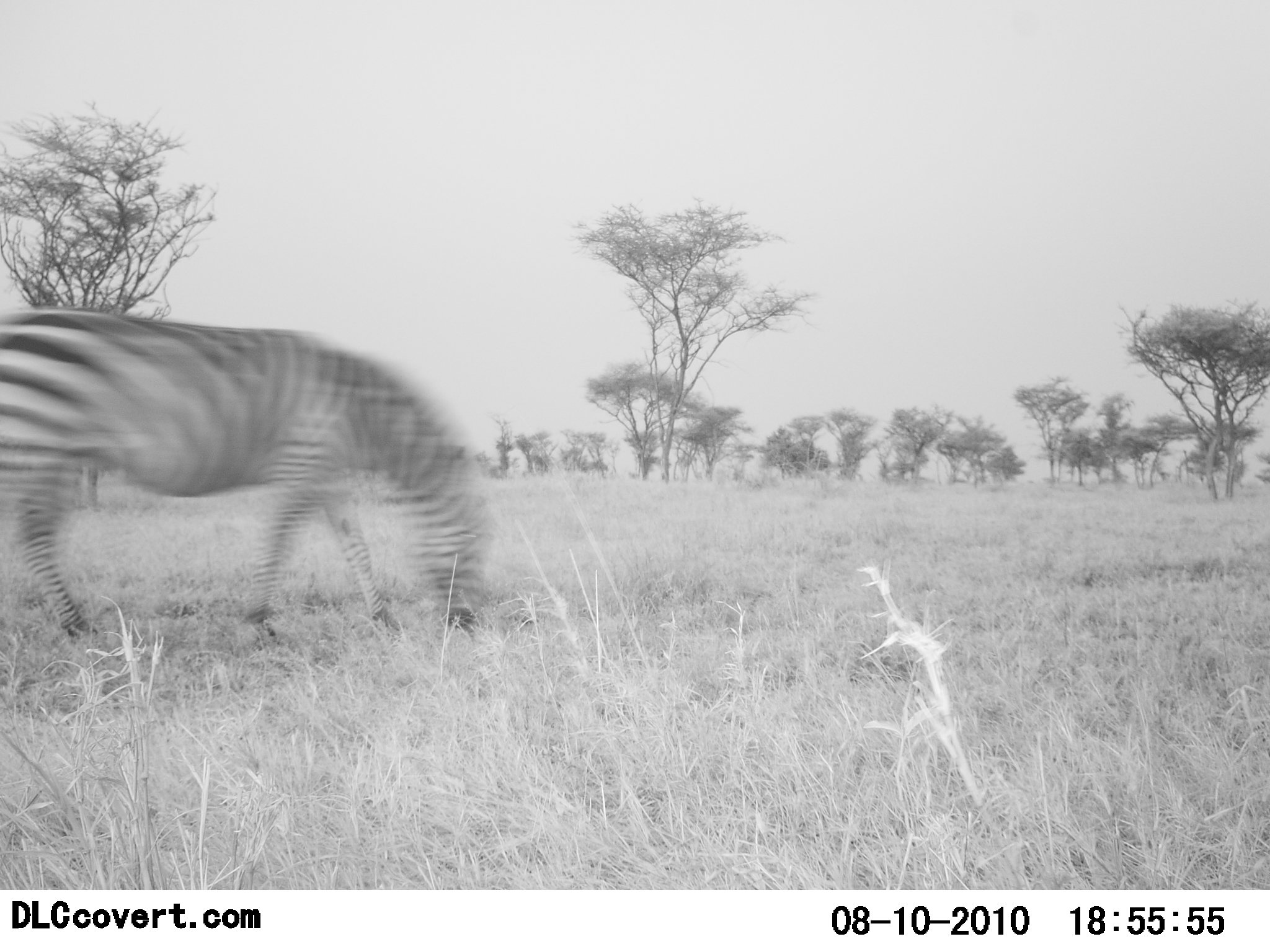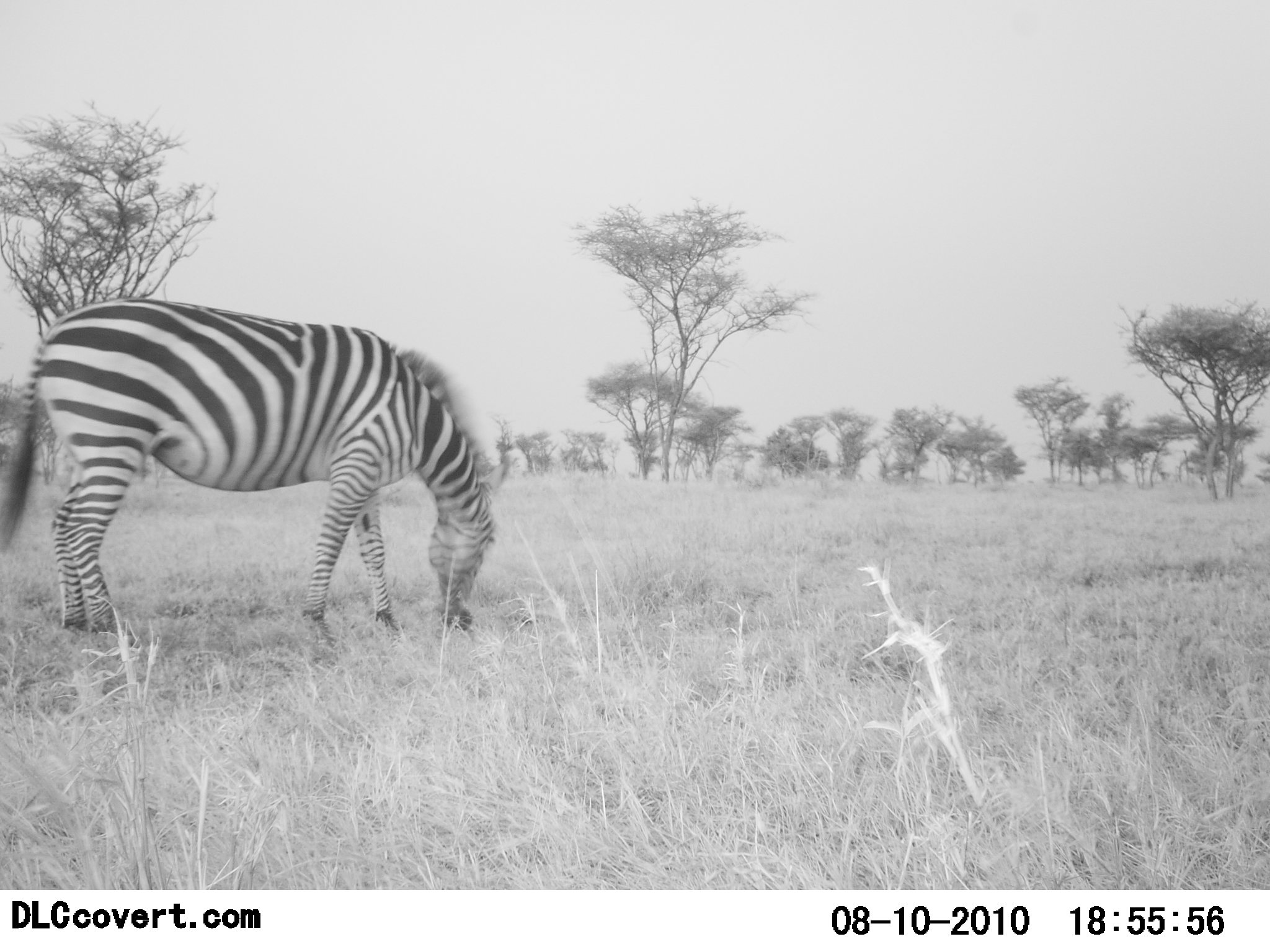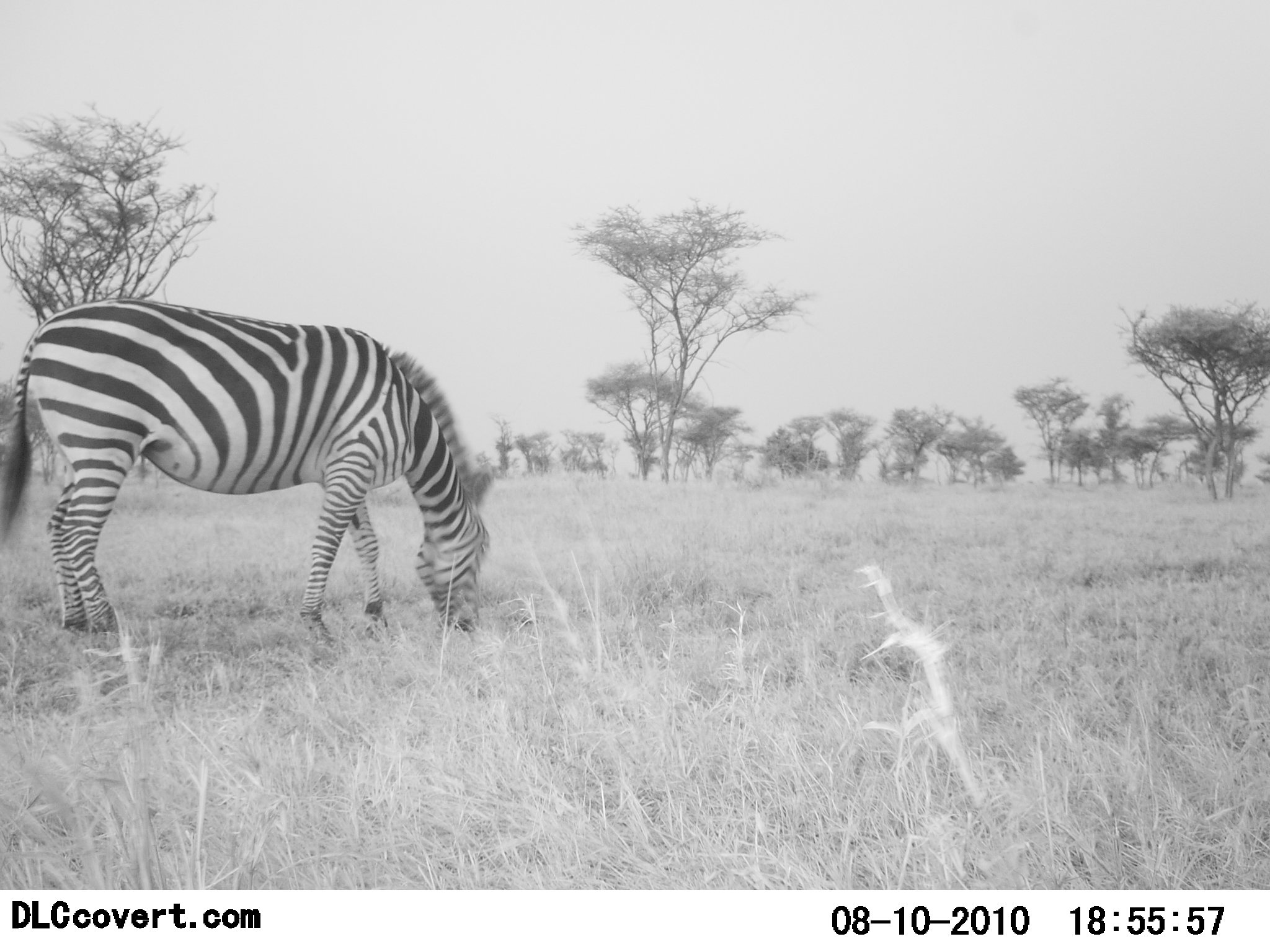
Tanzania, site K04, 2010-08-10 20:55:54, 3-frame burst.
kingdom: Animalia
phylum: Chordata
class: Mammalia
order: Perissodactyla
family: Equidae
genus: Equus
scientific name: Equus quagga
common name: plains zebra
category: zebra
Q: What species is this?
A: Zebra (plains zebra) (Equus quagga).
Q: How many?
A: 1.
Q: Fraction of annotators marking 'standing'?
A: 17%.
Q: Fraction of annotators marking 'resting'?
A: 0%.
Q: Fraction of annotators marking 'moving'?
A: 0%.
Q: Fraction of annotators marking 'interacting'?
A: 0%.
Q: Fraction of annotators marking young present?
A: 0%.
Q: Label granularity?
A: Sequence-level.